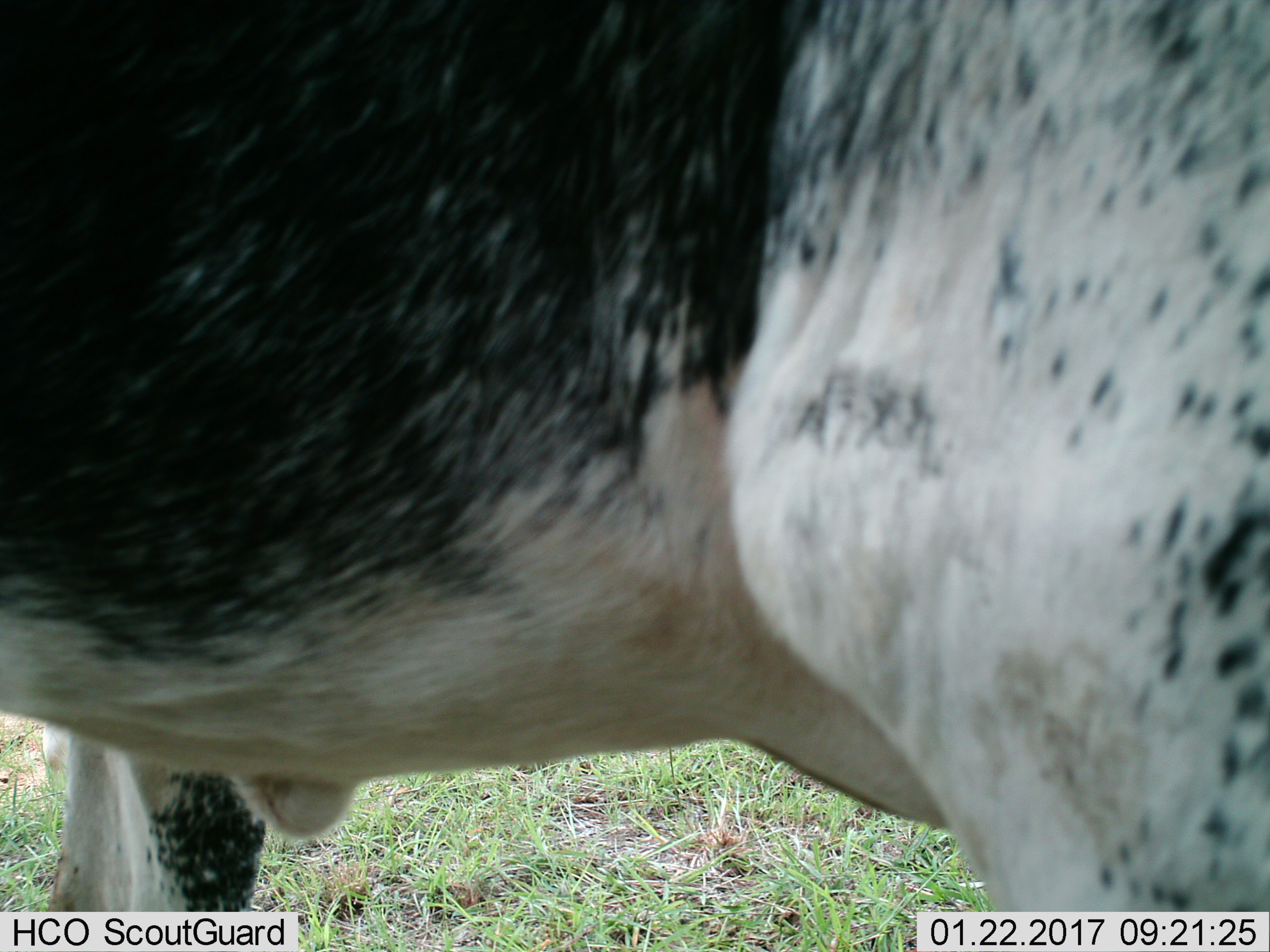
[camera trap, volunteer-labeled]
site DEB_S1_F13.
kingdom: Animalia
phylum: Chordata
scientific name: Vertebrata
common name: domestic animal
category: domesticanimal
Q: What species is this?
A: Domesticanimal (domestic animal) (Vertebrata).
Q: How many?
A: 1.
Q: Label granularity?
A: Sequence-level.